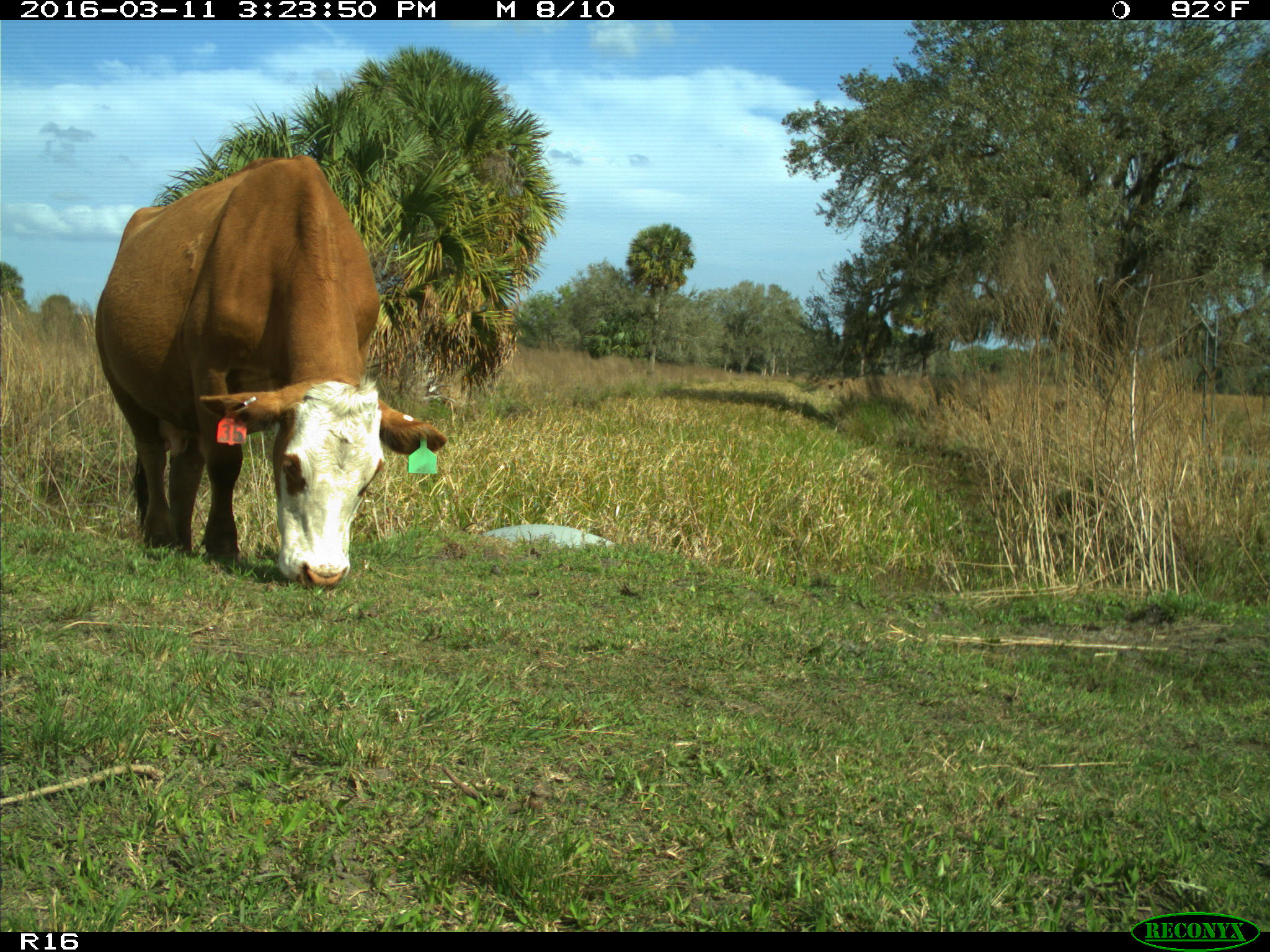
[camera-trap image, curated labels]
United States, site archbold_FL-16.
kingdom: Animalia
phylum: Chordata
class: Mammalia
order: Artiodactyla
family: Bovidae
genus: Bos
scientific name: Bos taurus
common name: domestic cow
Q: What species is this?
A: Bos taurus (domestic cow).